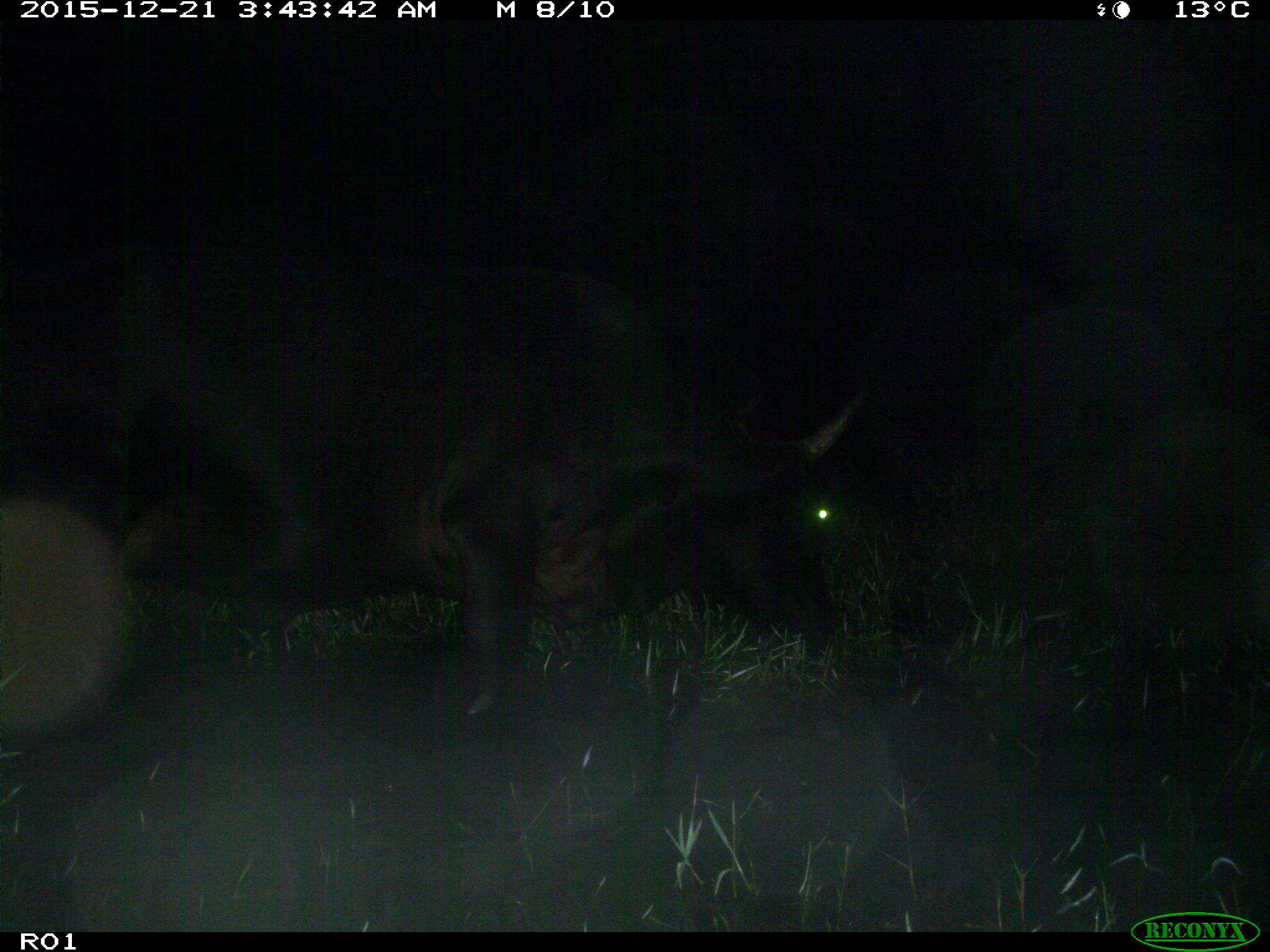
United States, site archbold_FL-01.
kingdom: Animalia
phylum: Chordata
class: Mammalia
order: Artiodactyla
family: Bovidae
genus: Bos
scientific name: Bos taurus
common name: domestic cow